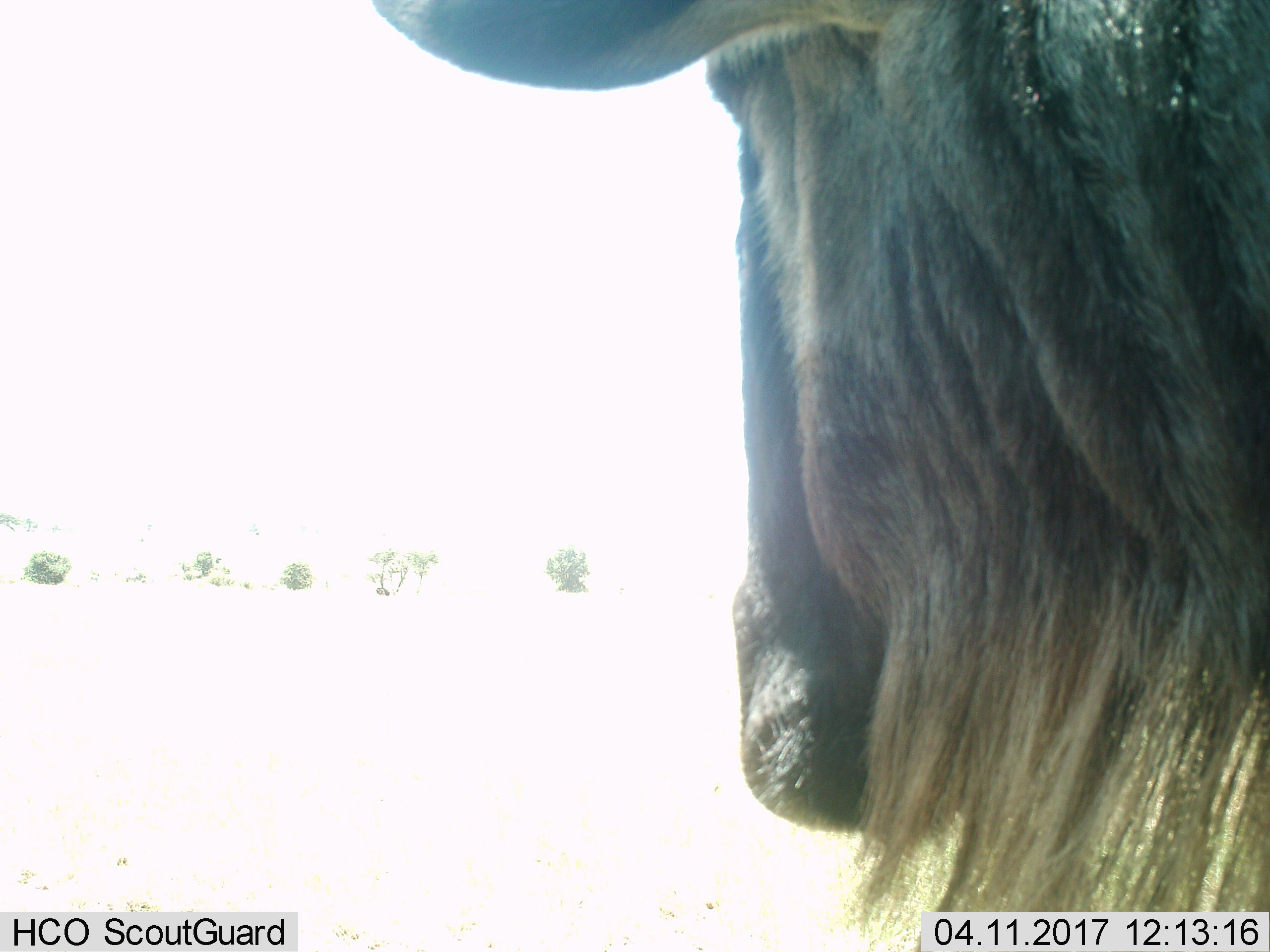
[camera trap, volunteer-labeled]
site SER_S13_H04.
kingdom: Animalia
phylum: Chordata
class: Mammalia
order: Artiodactyla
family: Bovidae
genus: Connochaetes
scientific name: Connochaetes taurinus taurinus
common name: blue wildebeest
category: wildebeestblue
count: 1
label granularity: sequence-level